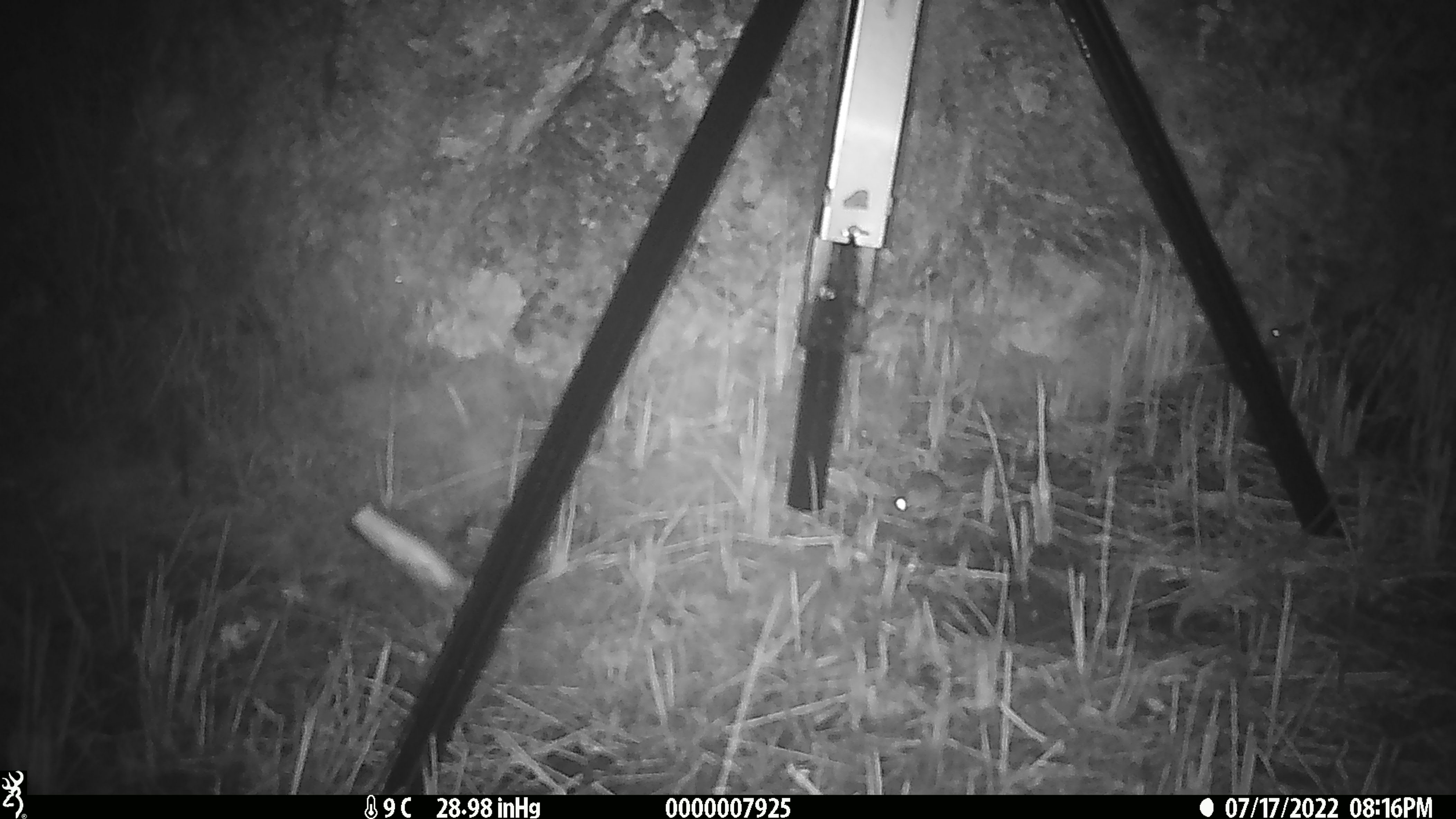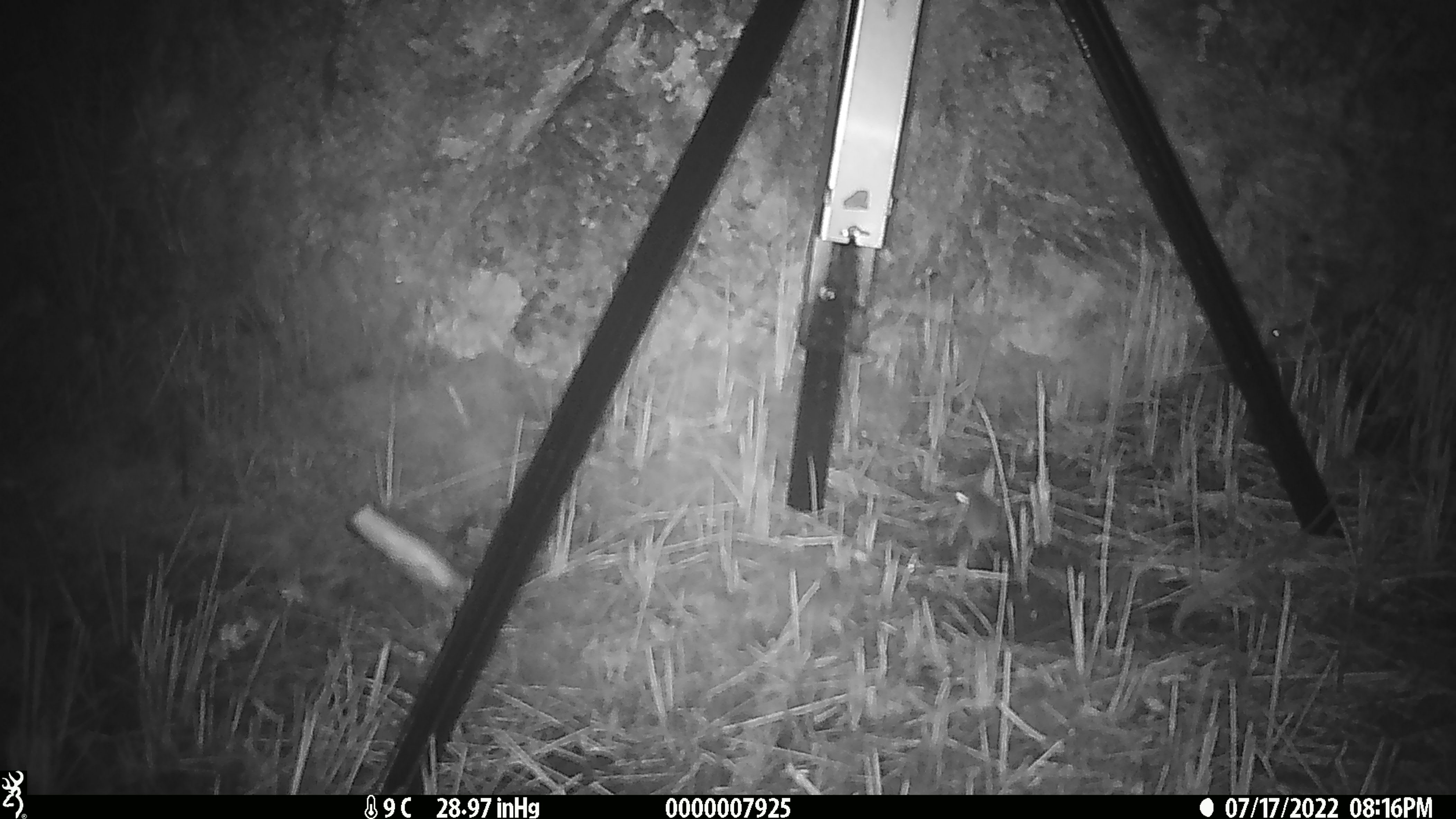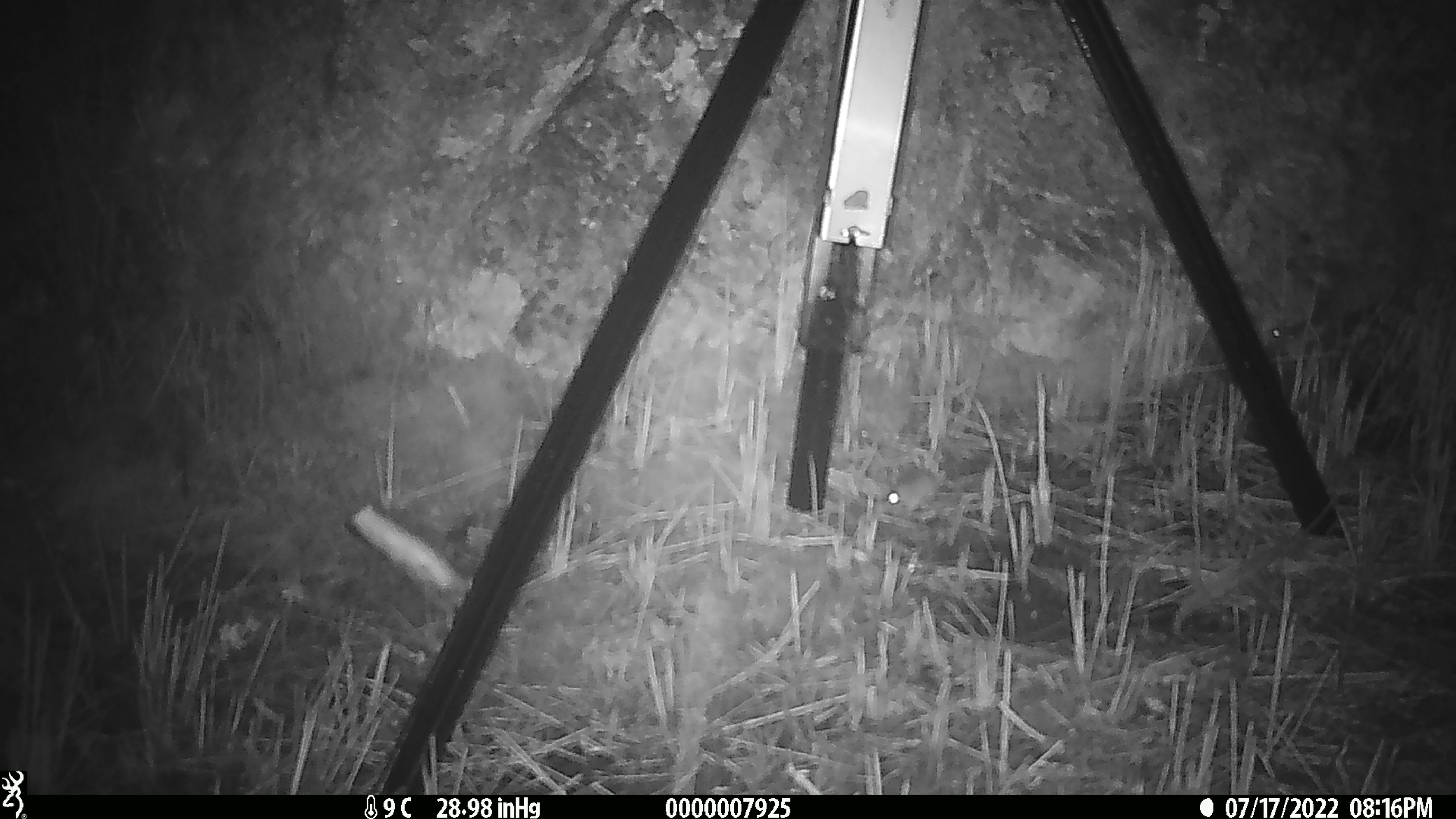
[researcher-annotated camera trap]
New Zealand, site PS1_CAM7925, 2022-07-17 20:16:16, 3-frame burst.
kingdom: Animalia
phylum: Chordata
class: Mammalia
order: Rodentia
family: Muridae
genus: Mus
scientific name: Mus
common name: mouse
Mouse (Mus).